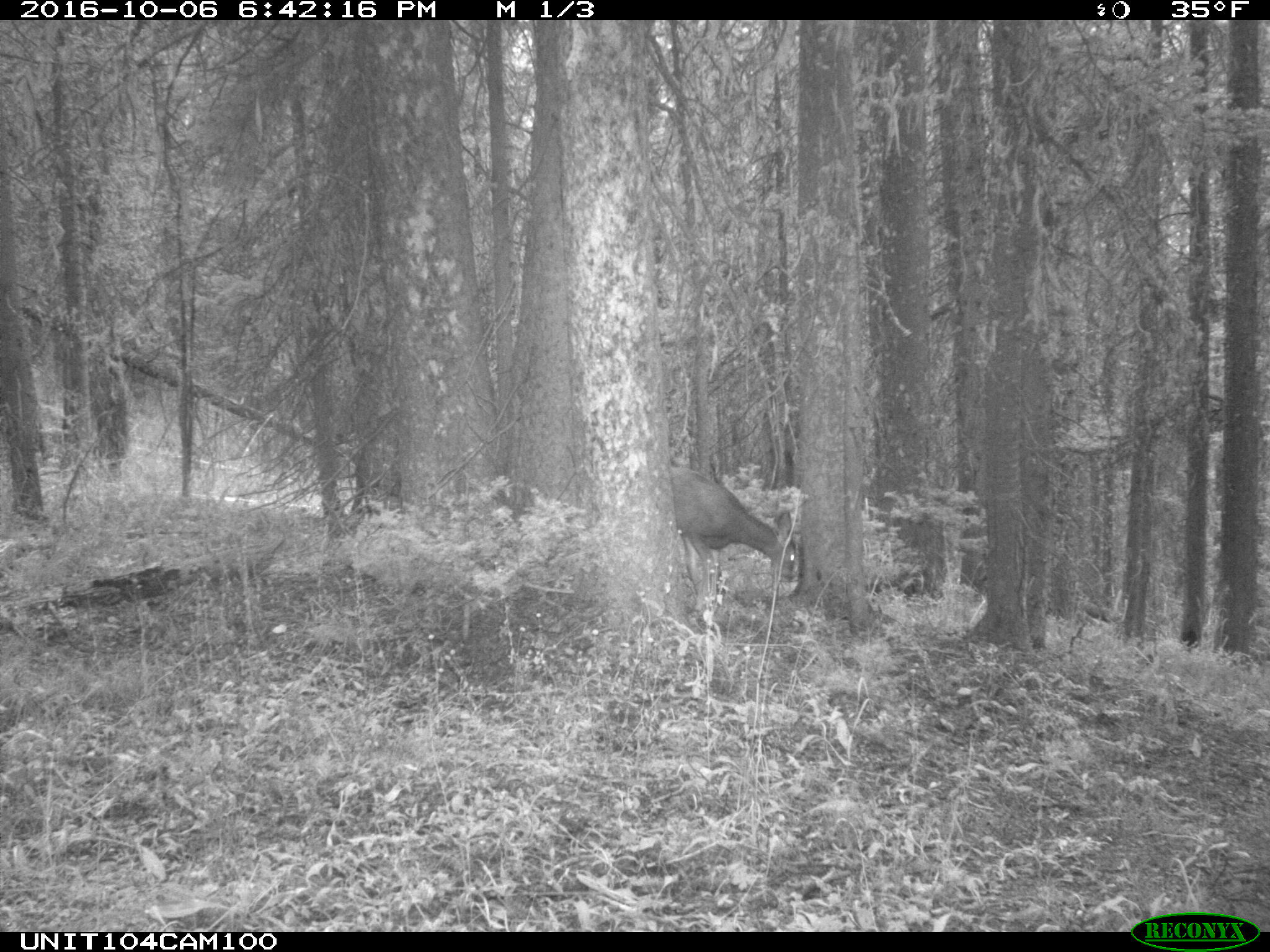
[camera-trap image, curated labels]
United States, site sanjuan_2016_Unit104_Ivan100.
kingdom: Animalia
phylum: Chordata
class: Mammalia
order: Artiodactyla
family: Cervidae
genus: Odocoileus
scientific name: Odocoileus hemionus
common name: mule deer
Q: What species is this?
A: Odocoileus hemionus (mule deer).